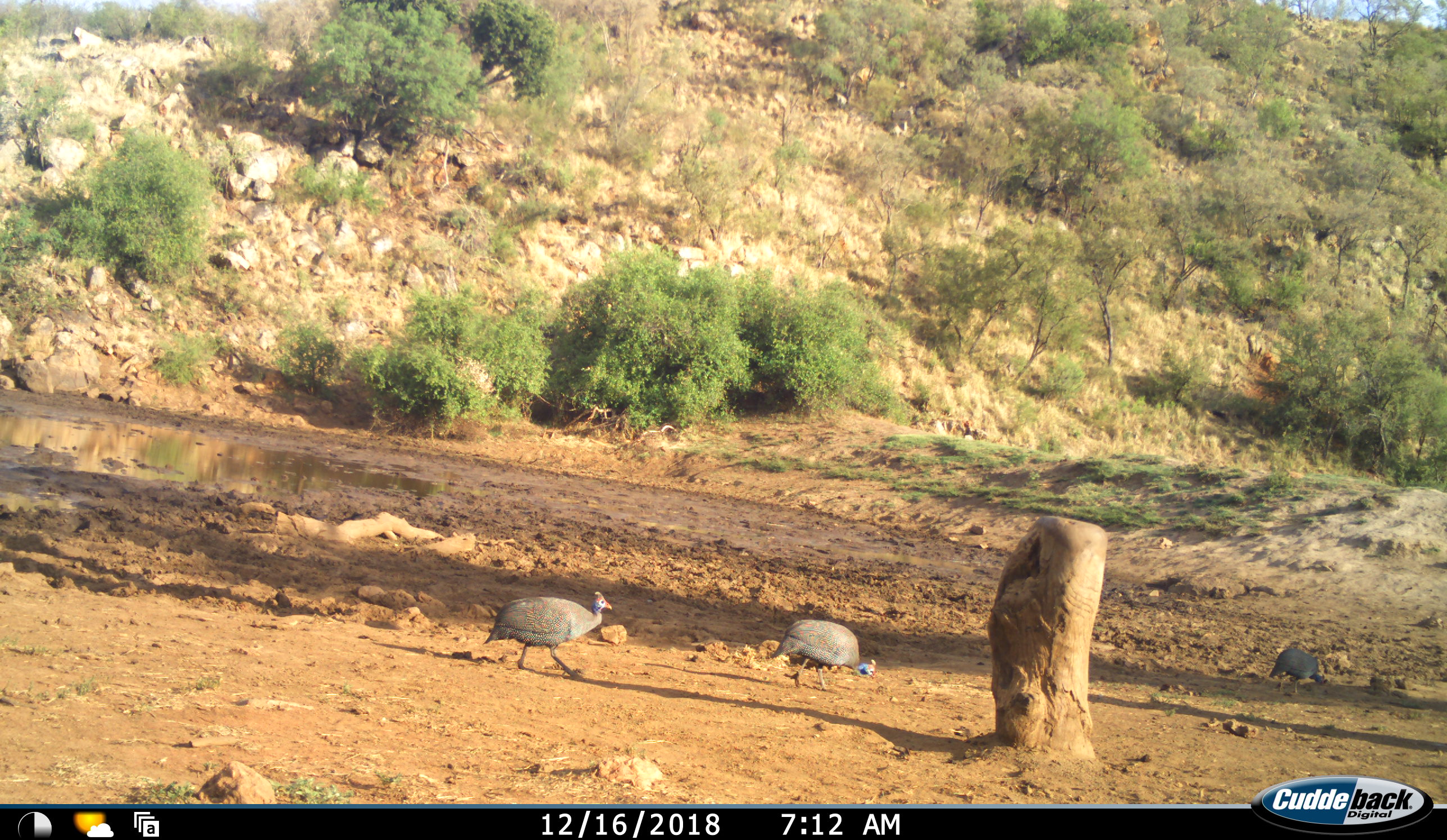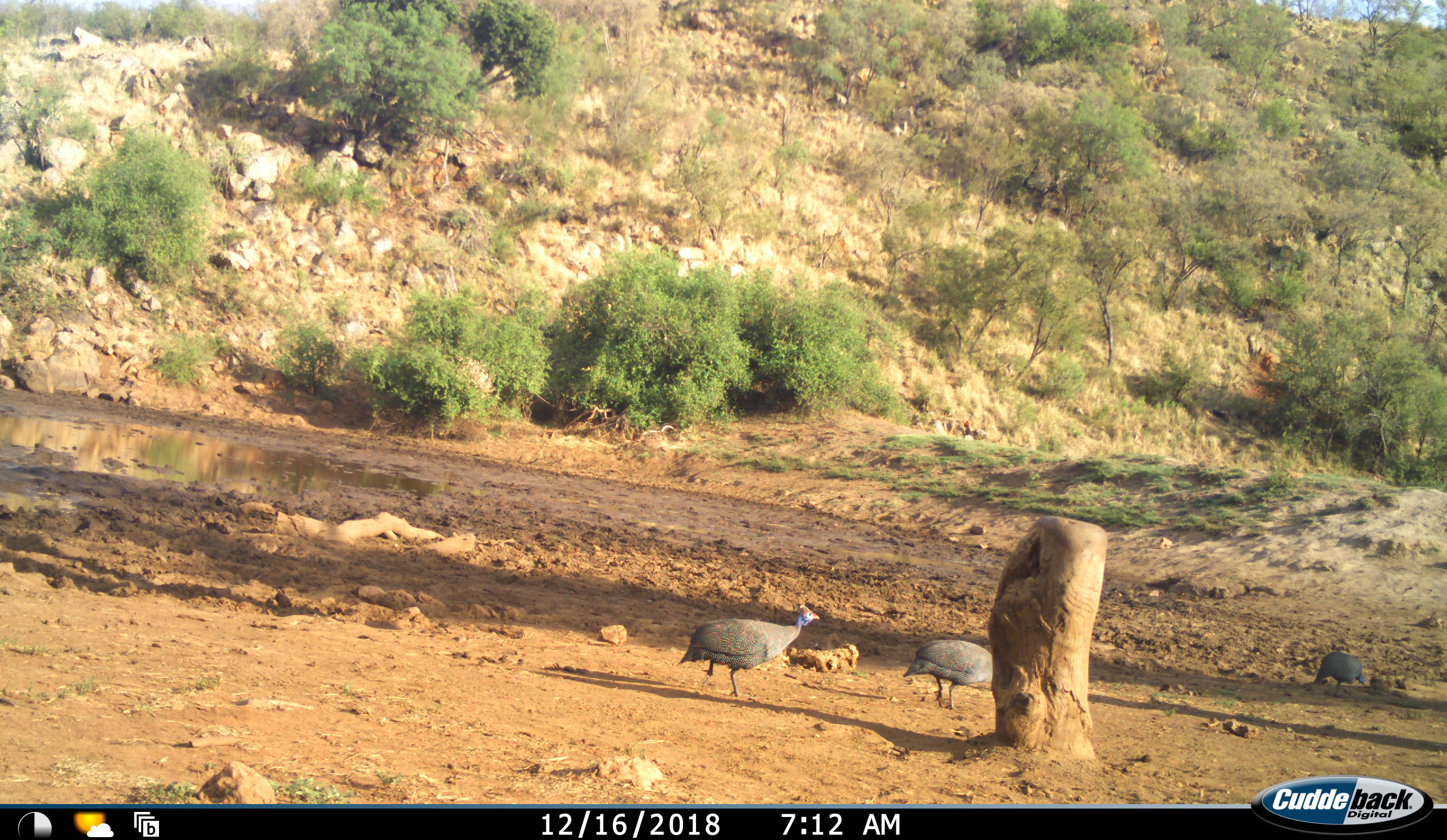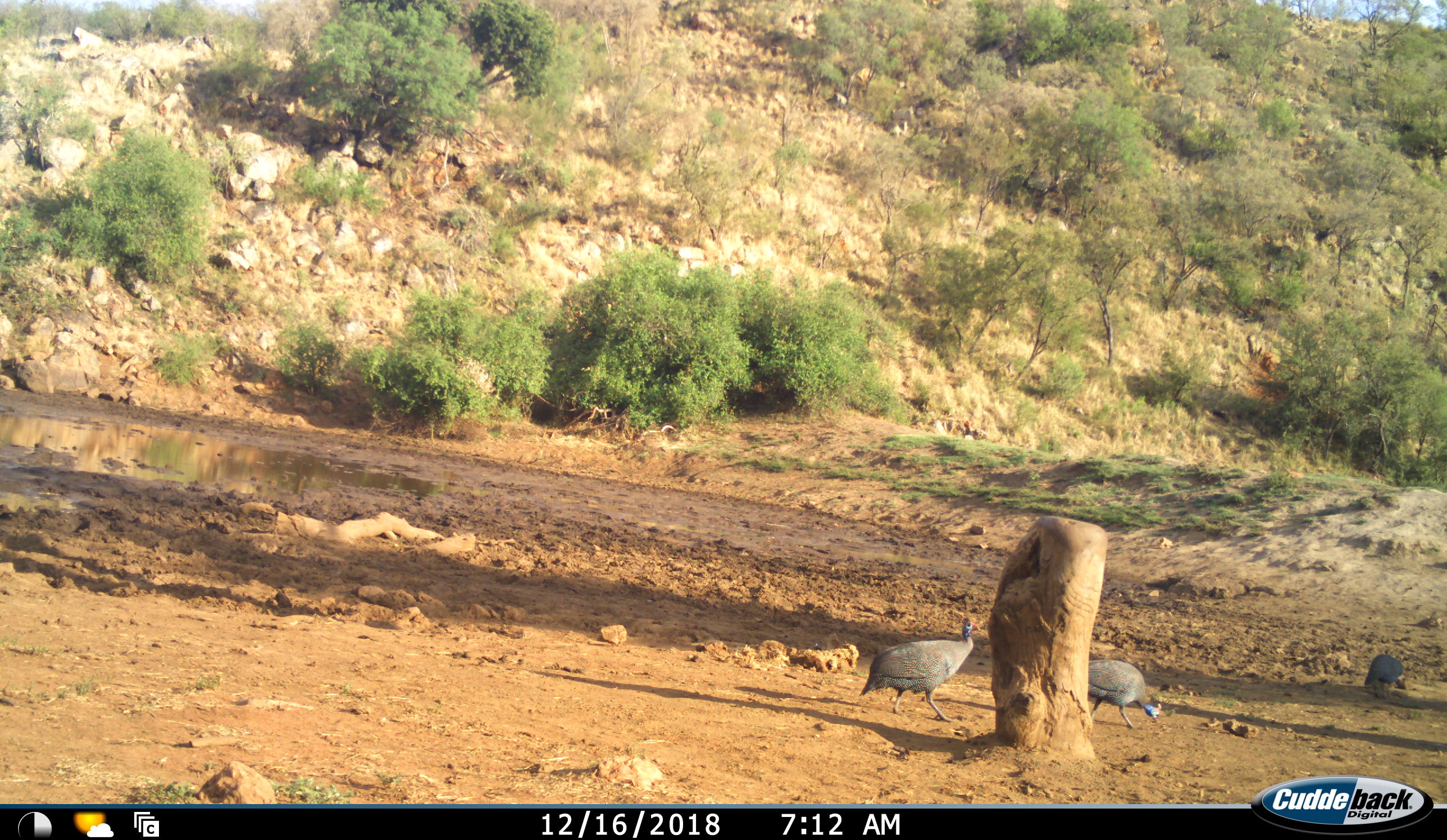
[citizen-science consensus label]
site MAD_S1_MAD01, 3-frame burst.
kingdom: Animalia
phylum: Chordata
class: Aves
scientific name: Aves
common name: bird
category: birdother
Birdother (bird) (Aves), count 3. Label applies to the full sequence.